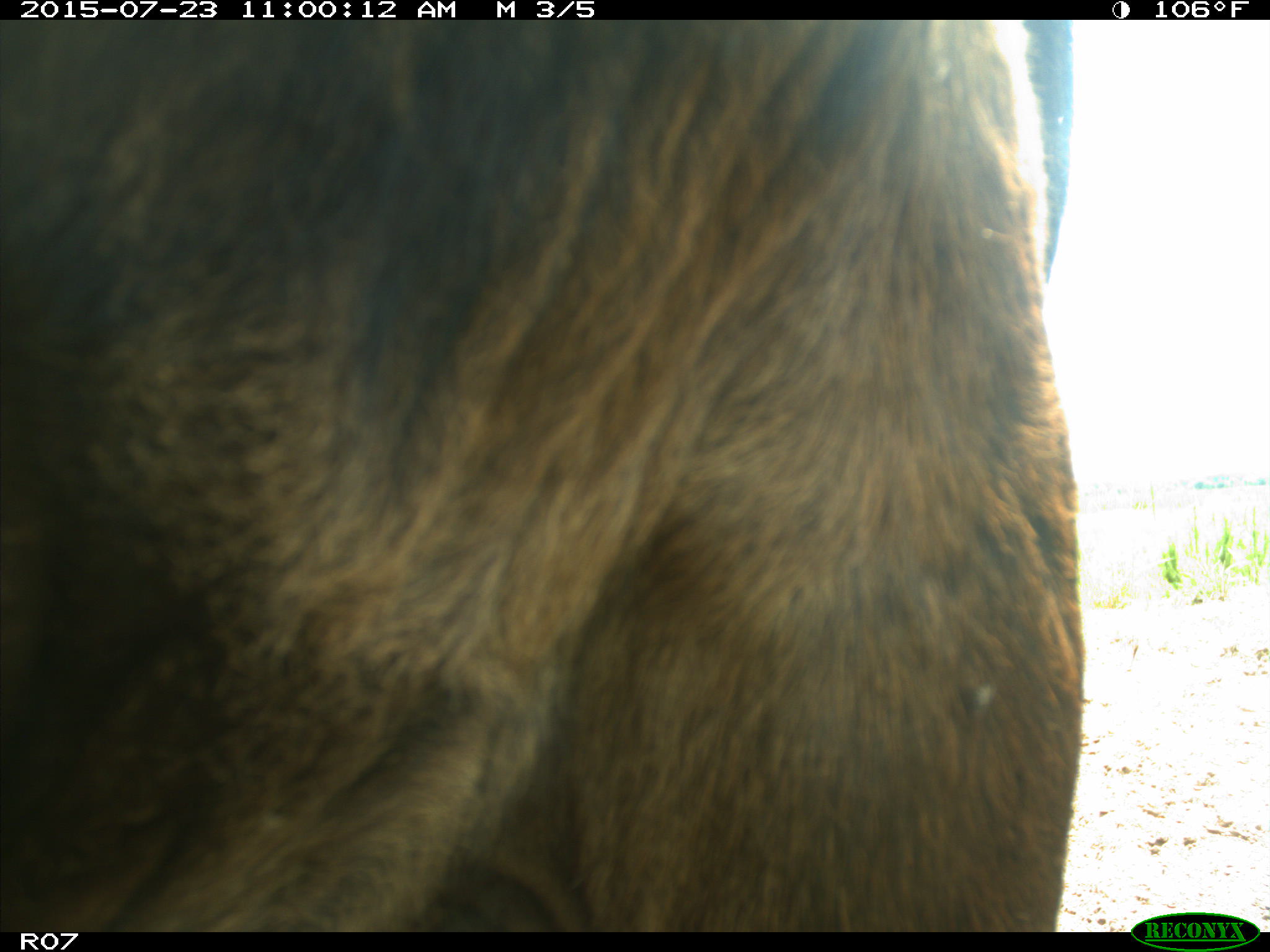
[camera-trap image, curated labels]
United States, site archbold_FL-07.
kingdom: Animalia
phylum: Chordata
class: Mammalia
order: Artiodactyla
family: Bovidae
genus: Bos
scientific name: Bos taurus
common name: domestic cow